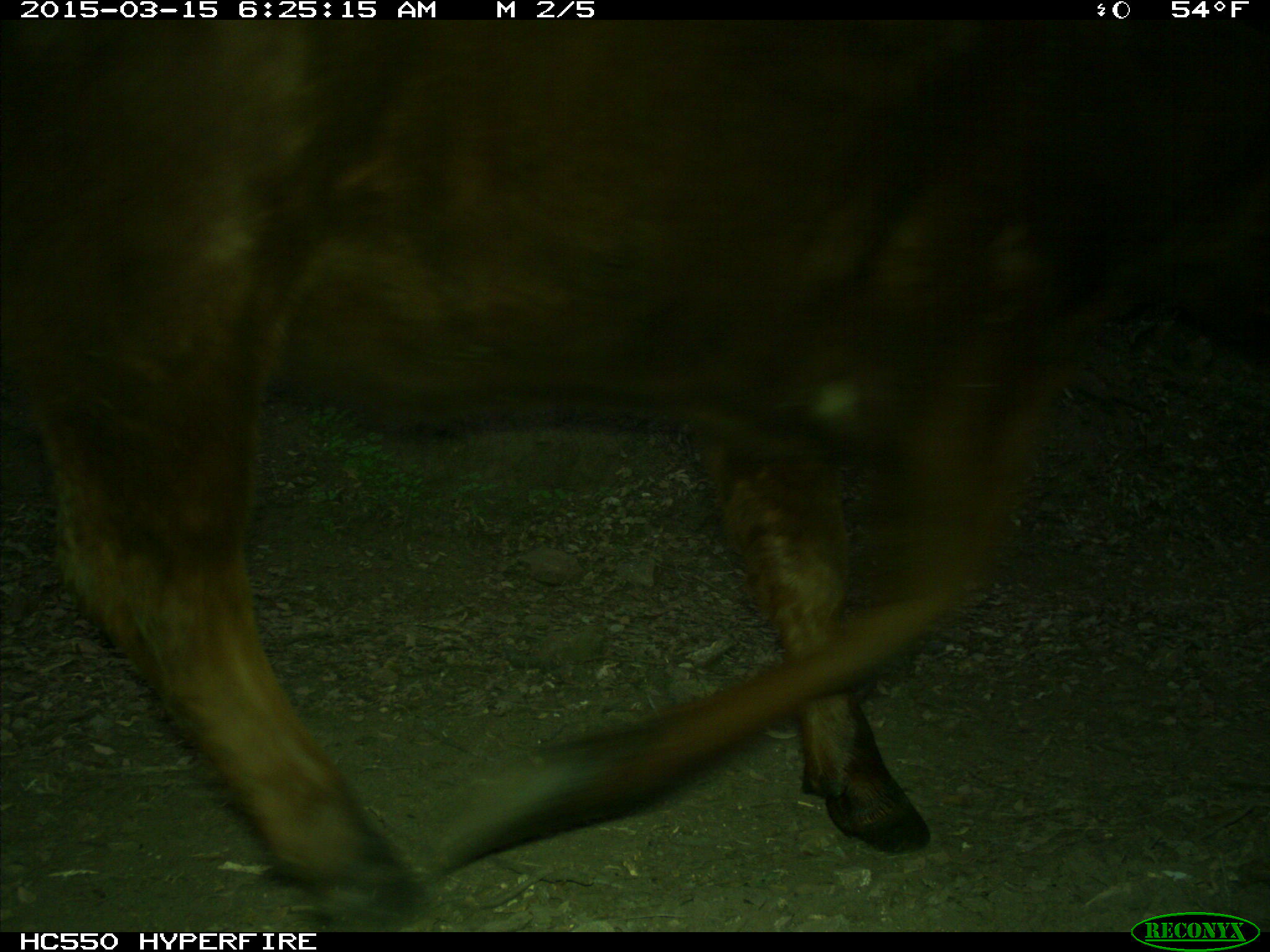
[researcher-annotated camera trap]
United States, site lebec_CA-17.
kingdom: Animalia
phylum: Chordata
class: Mammalia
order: Artiodactyla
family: Bovidae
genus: Bos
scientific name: Bos taurus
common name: domestic cow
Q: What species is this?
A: Bos taurus (domestic cow).